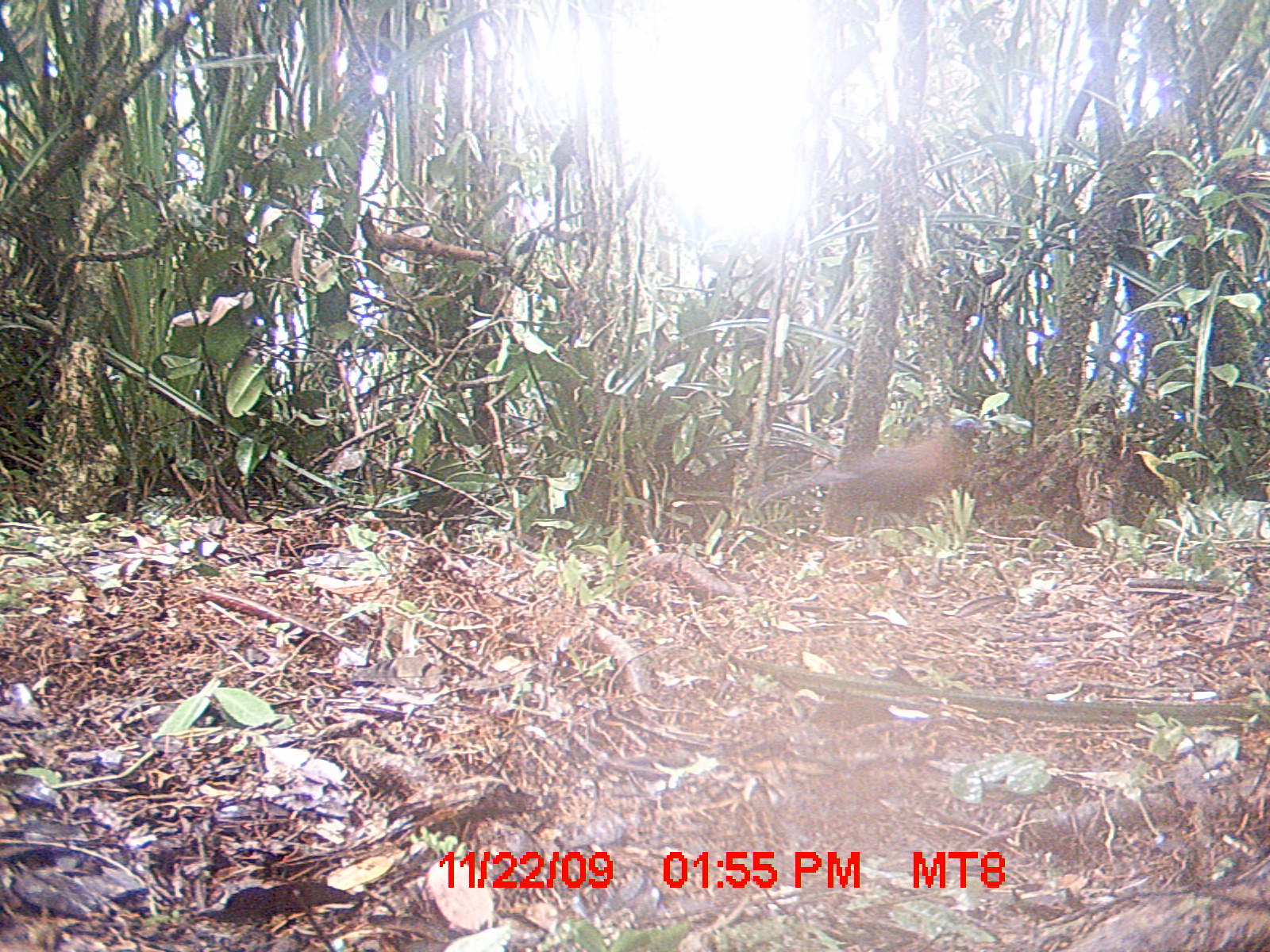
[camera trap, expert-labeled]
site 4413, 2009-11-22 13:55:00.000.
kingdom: Animalia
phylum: Chordata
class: Aves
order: Cuculiformes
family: Cuculidae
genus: Coua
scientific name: Coua serriana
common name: red-breasted coua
Coua serriana (red-breasted coua), count 1.